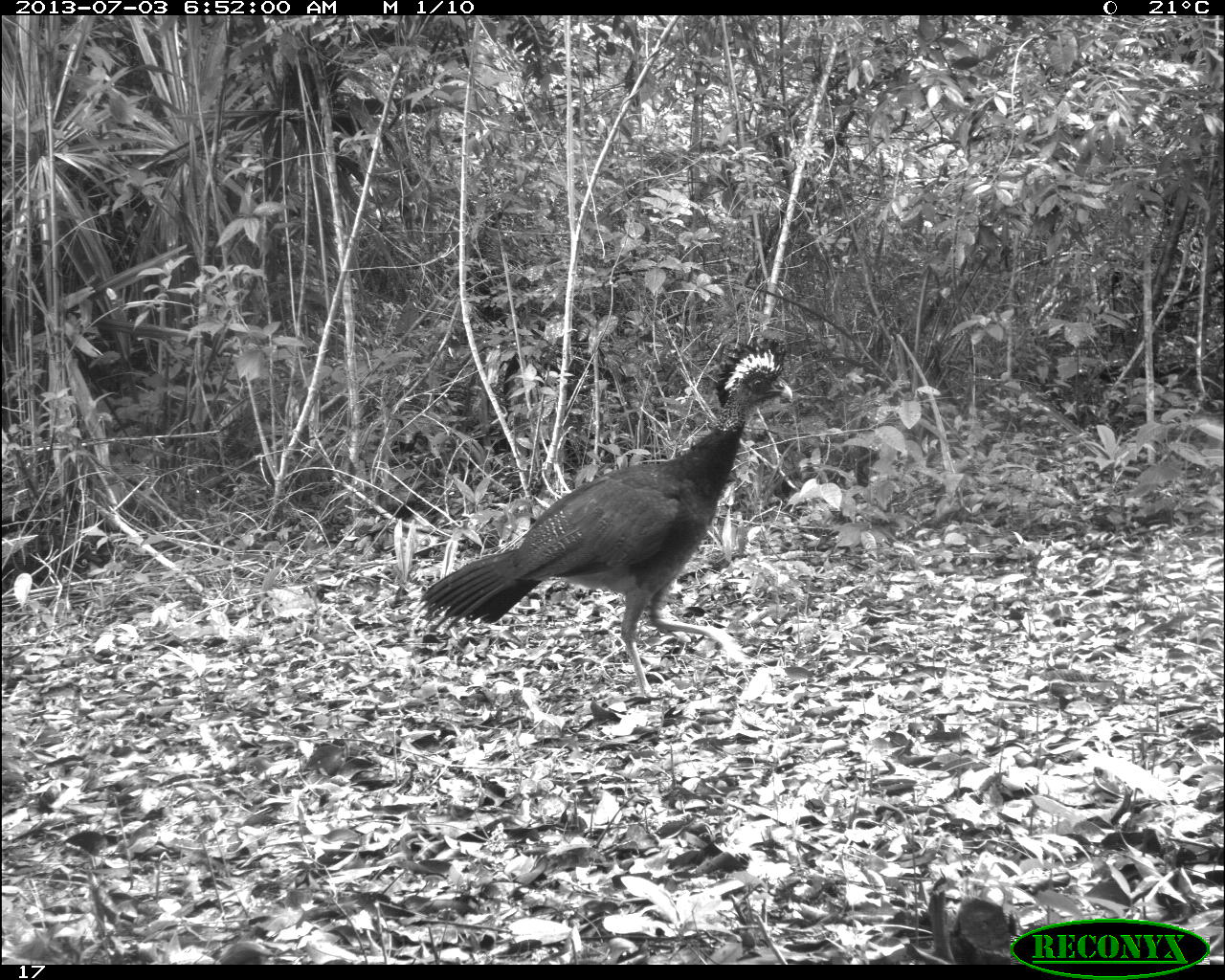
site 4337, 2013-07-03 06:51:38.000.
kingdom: Animalia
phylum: Chordata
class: Aves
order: Galliformes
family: Cracidae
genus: Crax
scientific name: Crax rubra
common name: great curassow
Crax rubra (great curassow), count 1, sex female.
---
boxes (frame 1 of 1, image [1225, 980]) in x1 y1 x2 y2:
crax rubra: 414 335 793 697